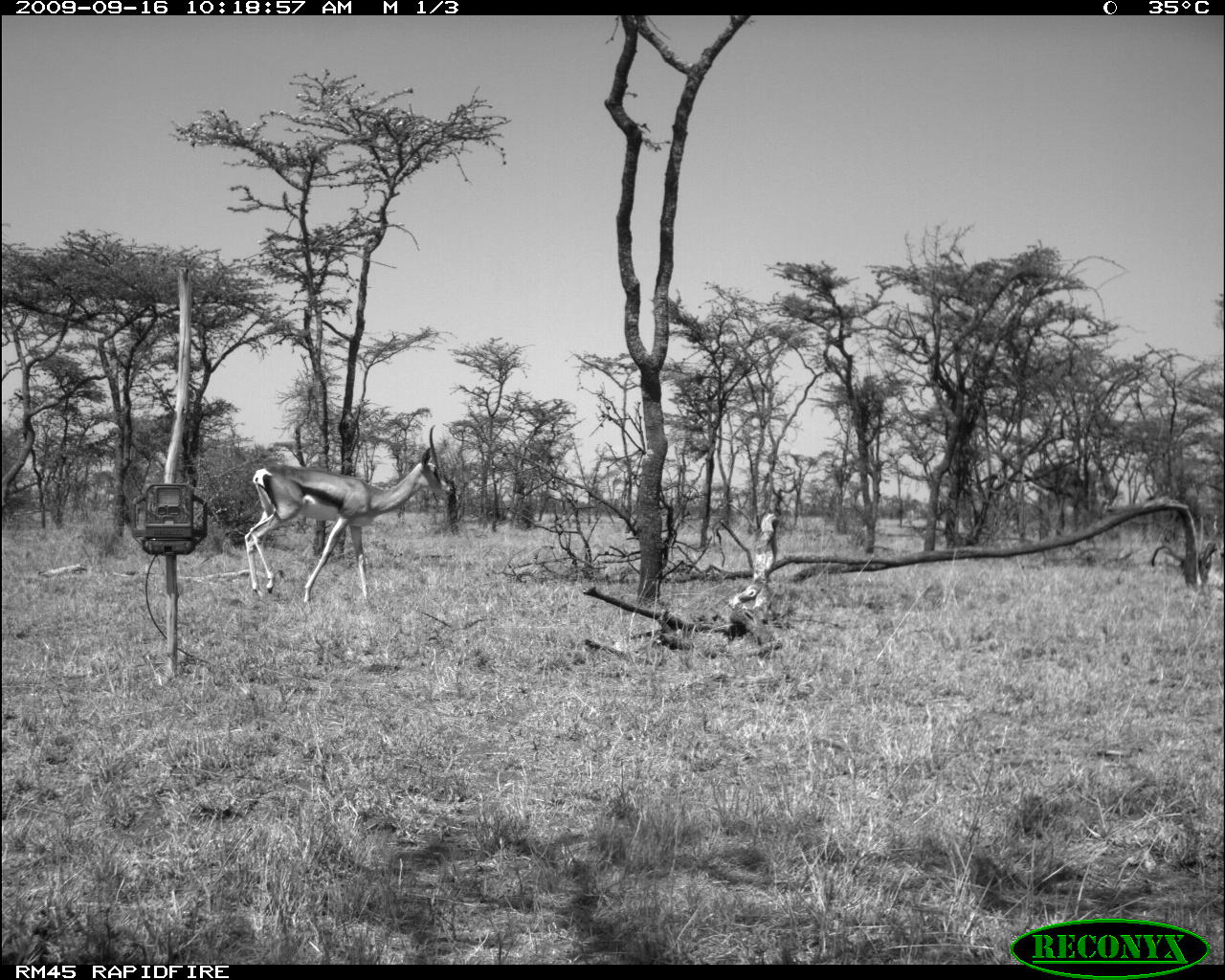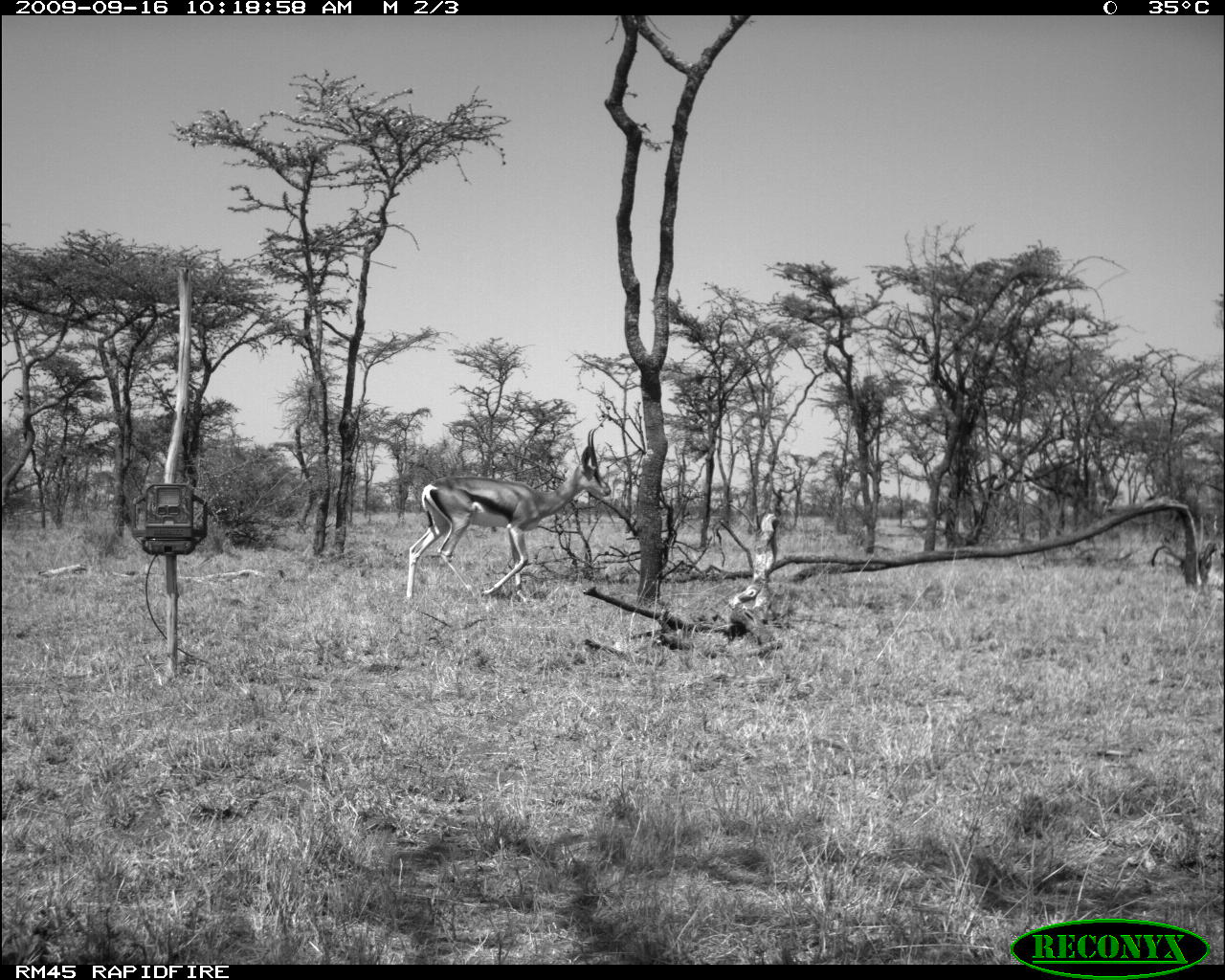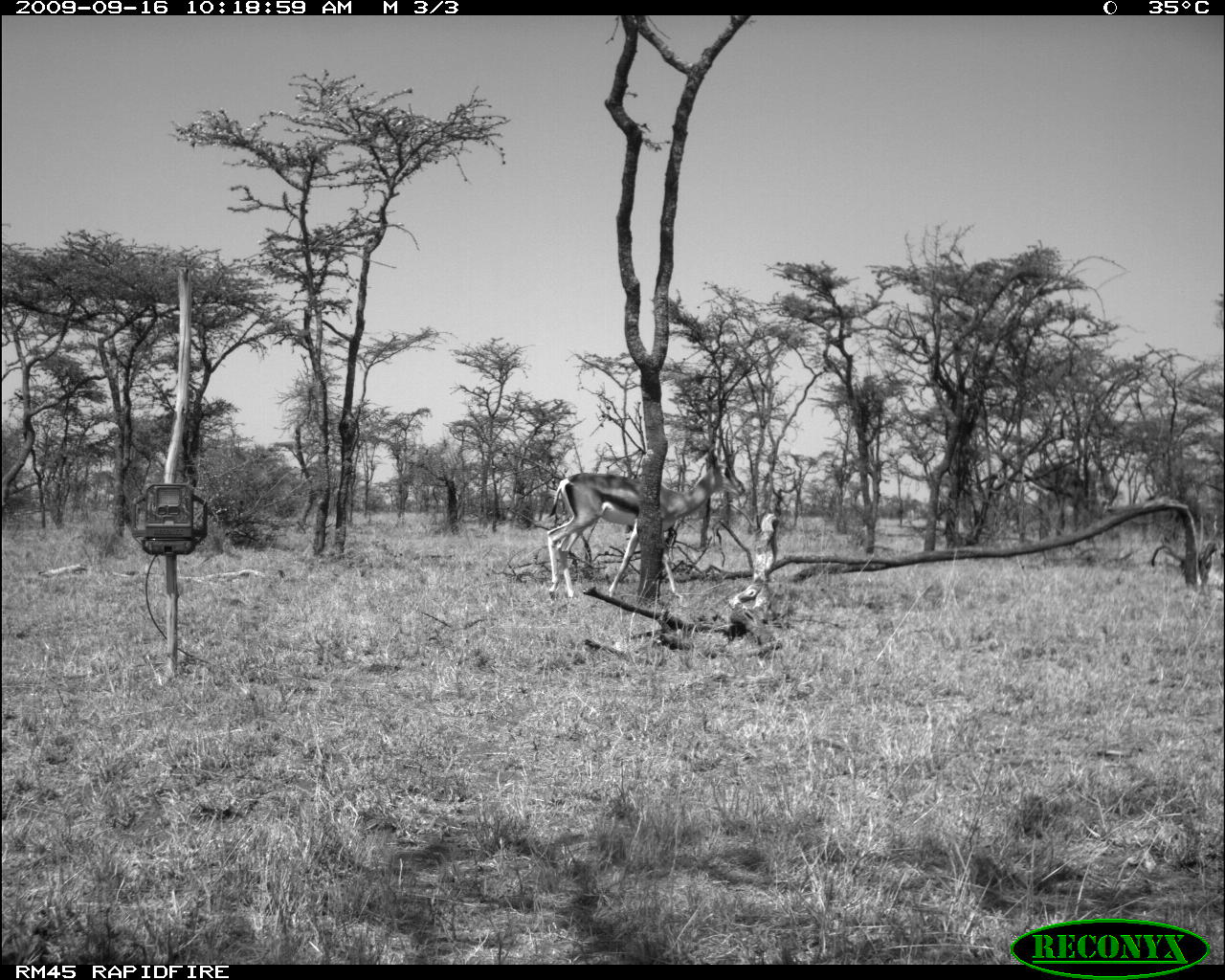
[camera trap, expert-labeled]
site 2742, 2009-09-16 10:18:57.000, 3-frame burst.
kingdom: Animalia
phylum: Chordata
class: Mammalia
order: Artiodactyla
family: Bovidae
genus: Nanger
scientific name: Nanger granti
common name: grant's gazelle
Nanger granti (grant's gazelle), count 1.